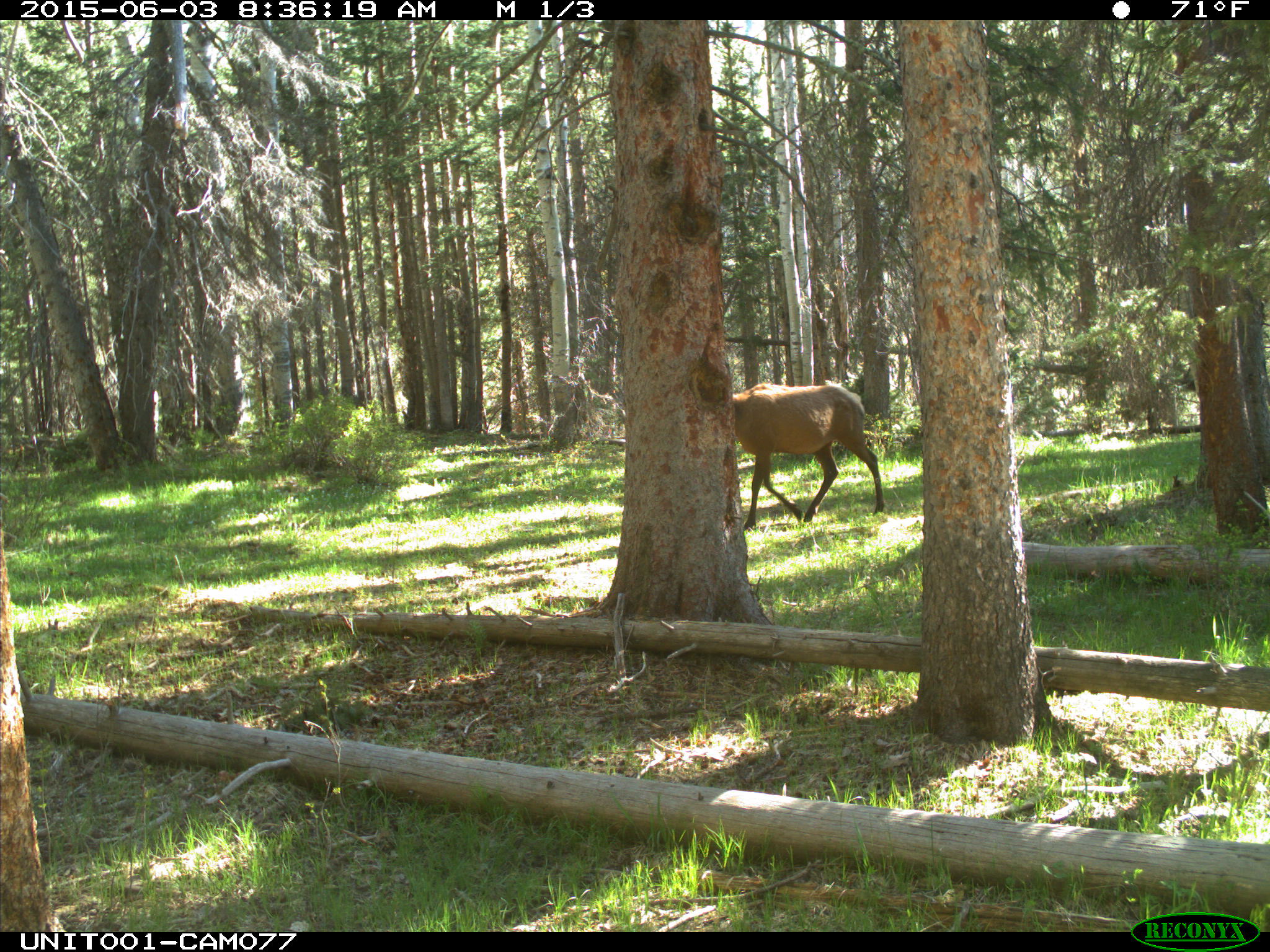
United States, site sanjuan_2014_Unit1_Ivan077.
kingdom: Animalia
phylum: Chordata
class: Mammalia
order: Artiodactyla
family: Cervidae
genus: Cervus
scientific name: Cervus elaphus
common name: red deer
Cervus elaphus (red deer).